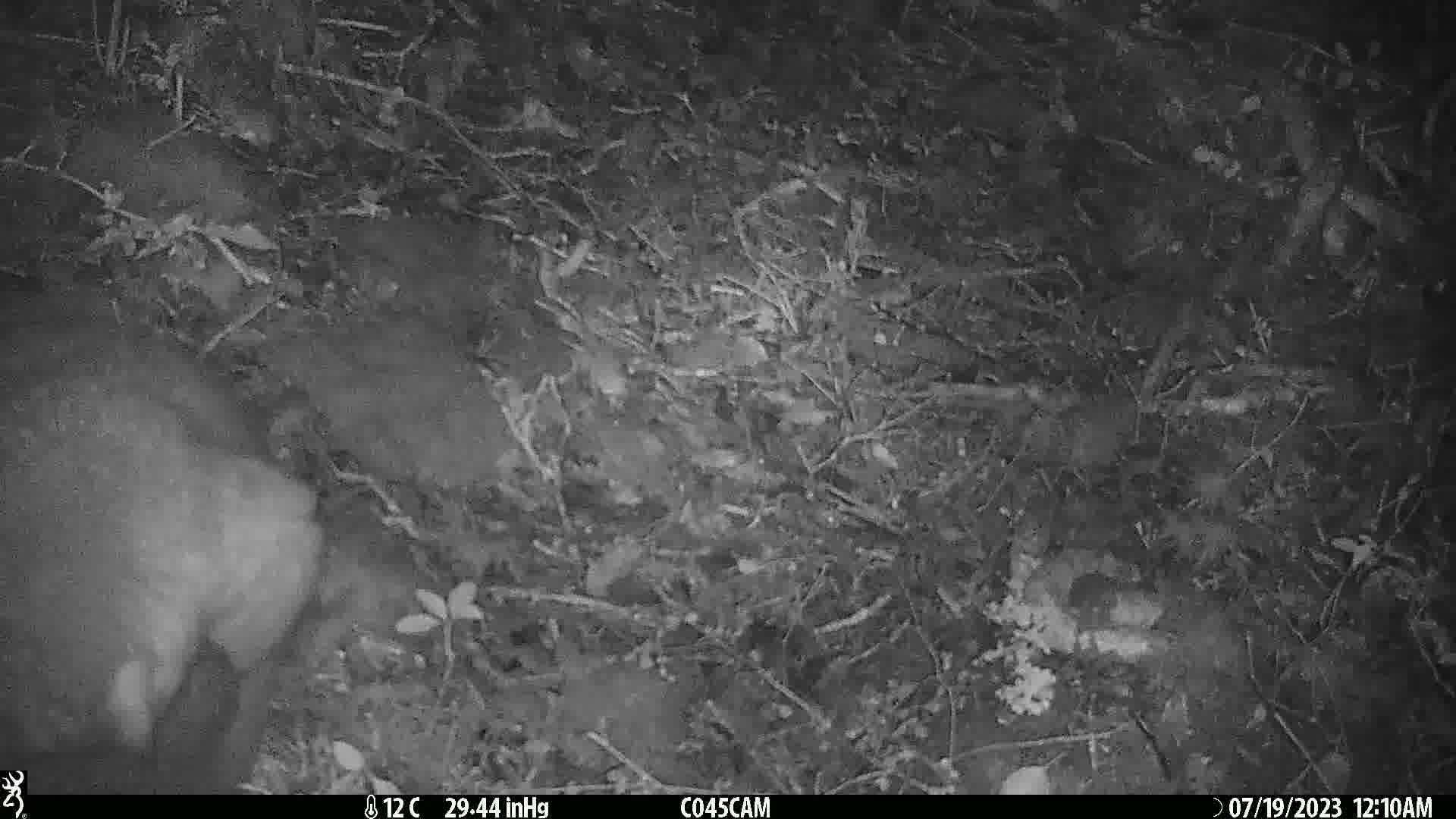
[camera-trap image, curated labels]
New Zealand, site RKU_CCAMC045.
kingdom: Animalia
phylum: Chordata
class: Mammalia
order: Diprotodontia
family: Phalangeridae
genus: Trichosurus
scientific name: Trichosurus vulpecula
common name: common brushtail possum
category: possum